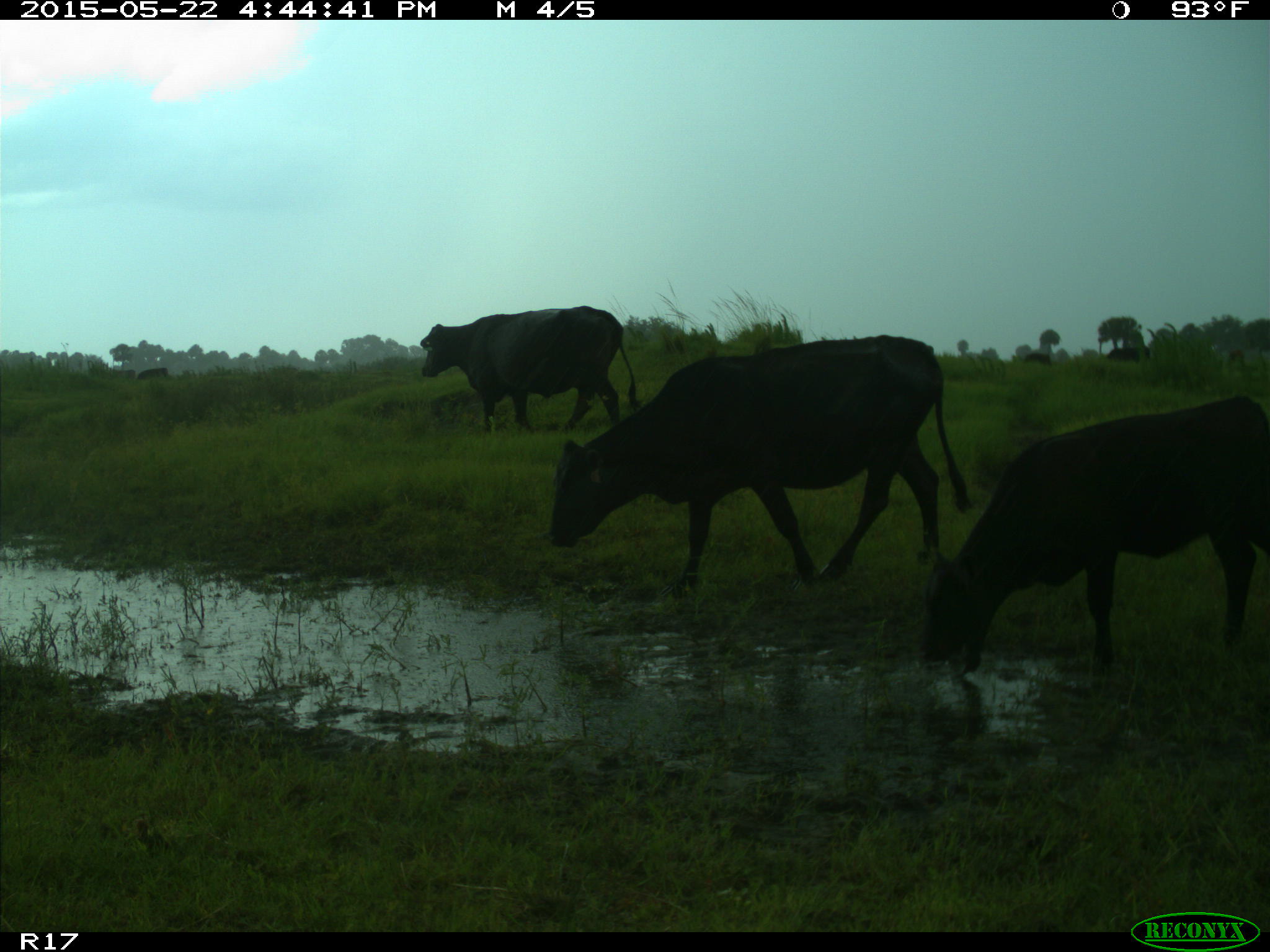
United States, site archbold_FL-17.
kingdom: Animalia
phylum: Chordata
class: Mammalia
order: Artiodactyla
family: Bovidae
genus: Bos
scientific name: Bos taurus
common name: domestic cow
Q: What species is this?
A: Bos taurus (domestic cow).